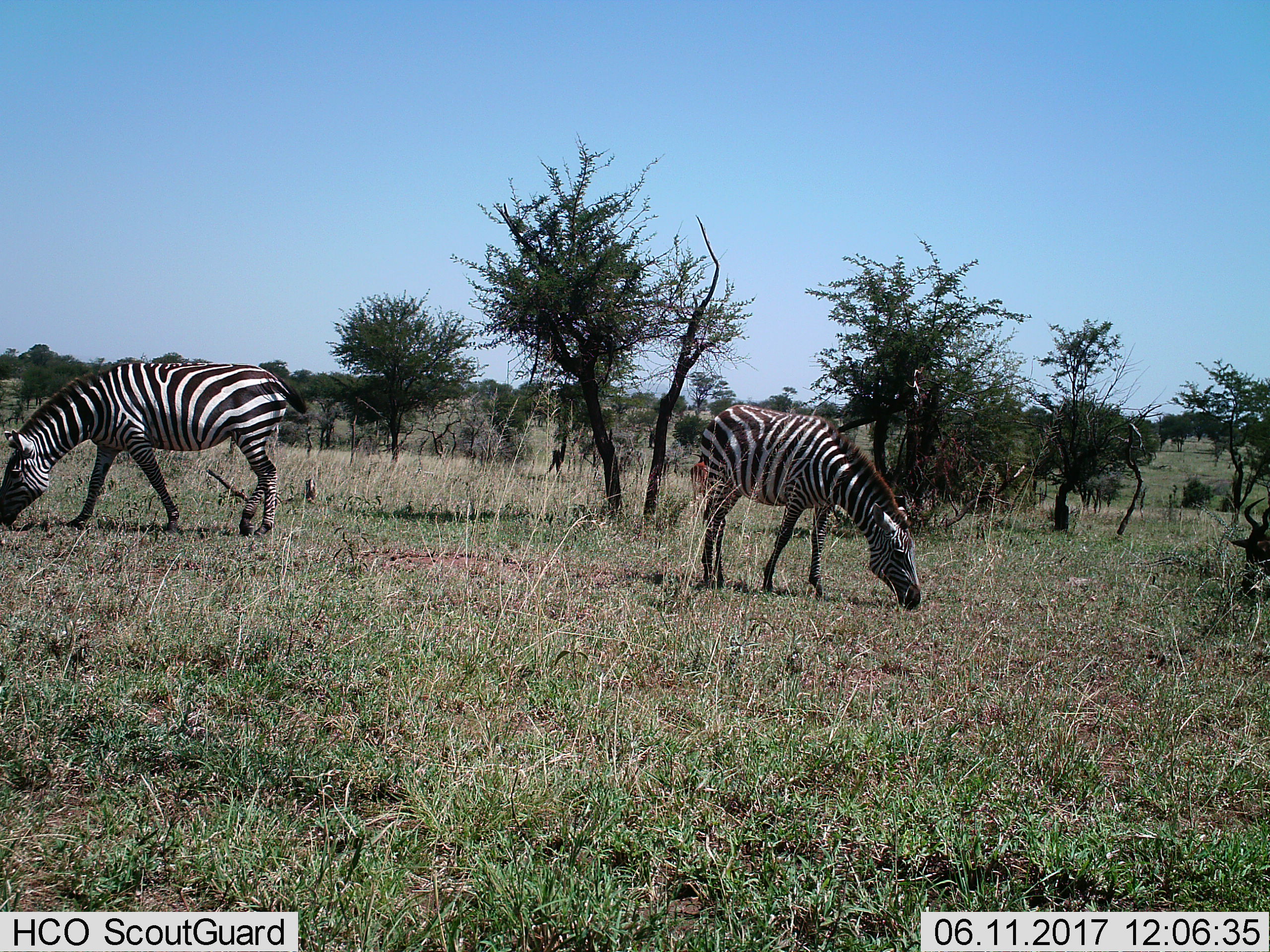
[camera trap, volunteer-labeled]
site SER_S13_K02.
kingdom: Animalia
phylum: Chordata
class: Mammalia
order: Perissodactyla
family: Equidae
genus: Equus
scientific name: Equus quagga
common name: plains zebra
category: zebraplains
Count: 2.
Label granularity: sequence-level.